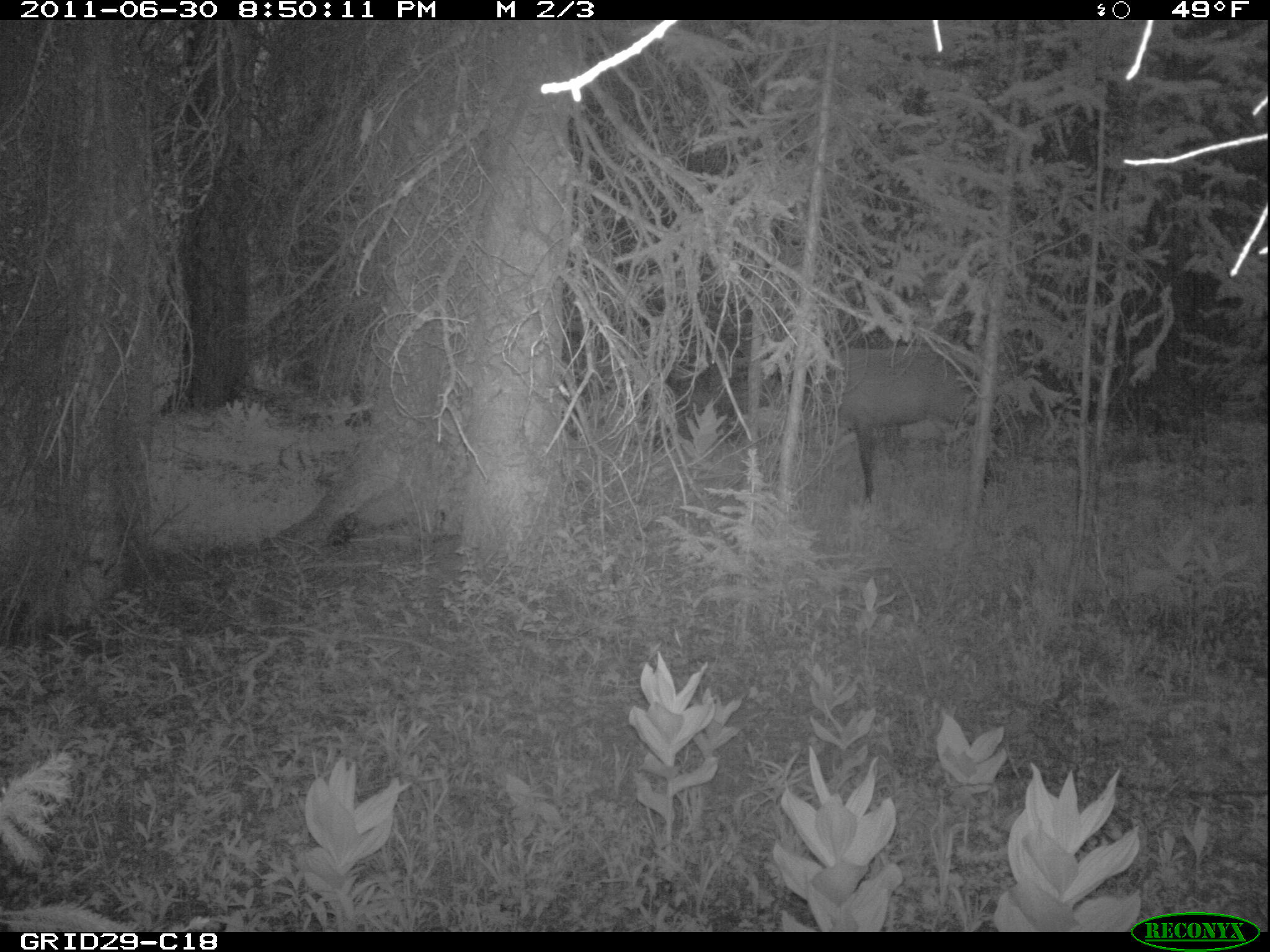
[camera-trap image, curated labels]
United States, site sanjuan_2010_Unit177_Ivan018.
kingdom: Animalia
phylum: Chordata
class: Mammalia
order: Artiodactyla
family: Cervidae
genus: Cervus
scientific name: Cervus elaphus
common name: red deer